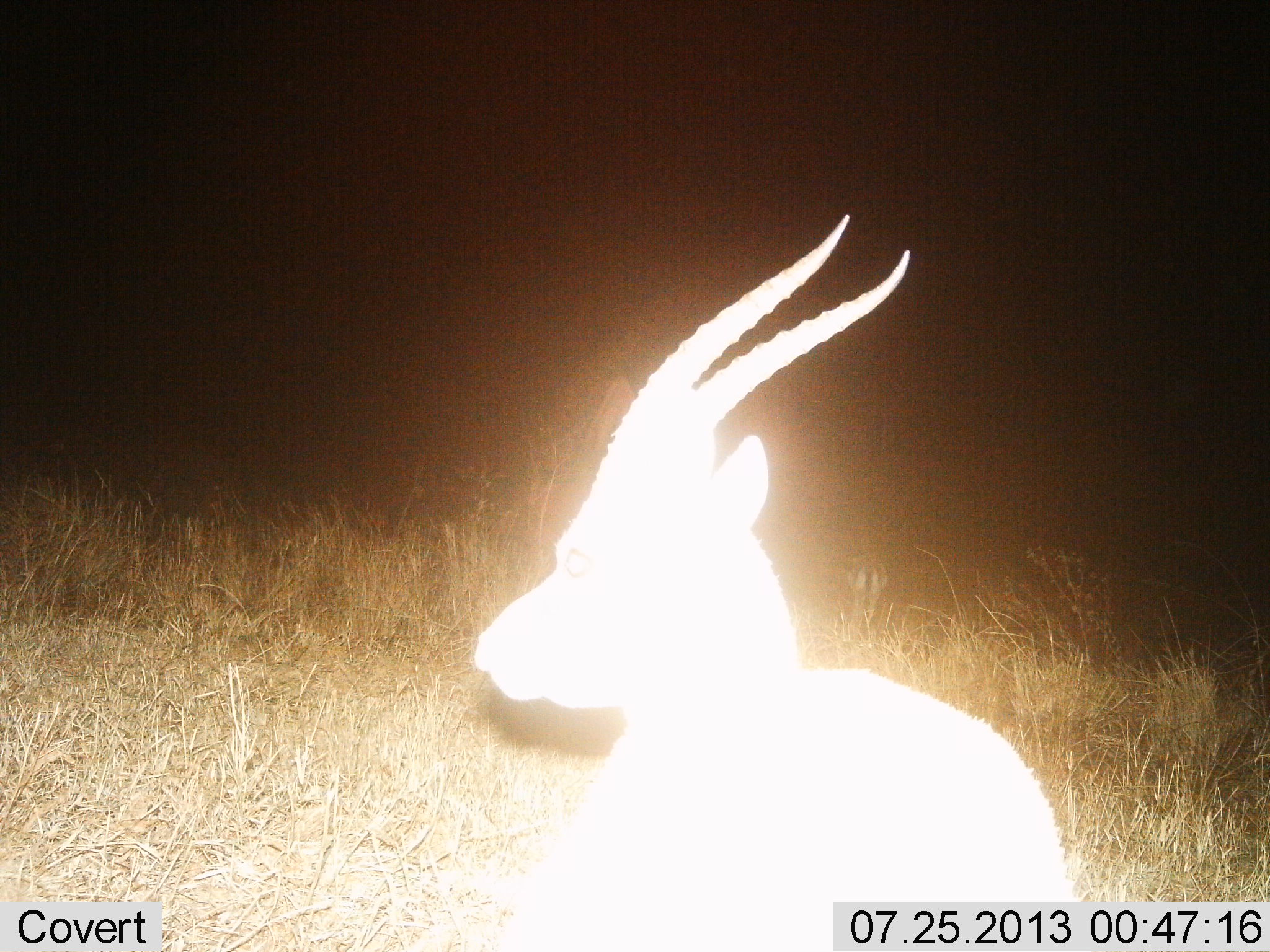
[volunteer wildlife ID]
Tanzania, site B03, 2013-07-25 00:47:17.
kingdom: Animalia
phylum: Chordata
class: Mammalia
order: Artiodactyla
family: Bovidae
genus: Eudorcas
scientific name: Eudorcas thomsonii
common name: thomson's gazelle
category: gazellethomsons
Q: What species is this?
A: Gazellethomsons (thomson's gazelle) (Eudorcas thomsonii).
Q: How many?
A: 1.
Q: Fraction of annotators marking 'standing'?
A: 43%.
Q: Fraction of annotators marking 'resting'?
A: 57%.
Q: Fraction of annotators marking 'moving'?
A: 0%.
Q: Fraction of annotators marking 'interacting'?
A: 0%.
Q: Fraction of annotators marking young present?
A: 0%.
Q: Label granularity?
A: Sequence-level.